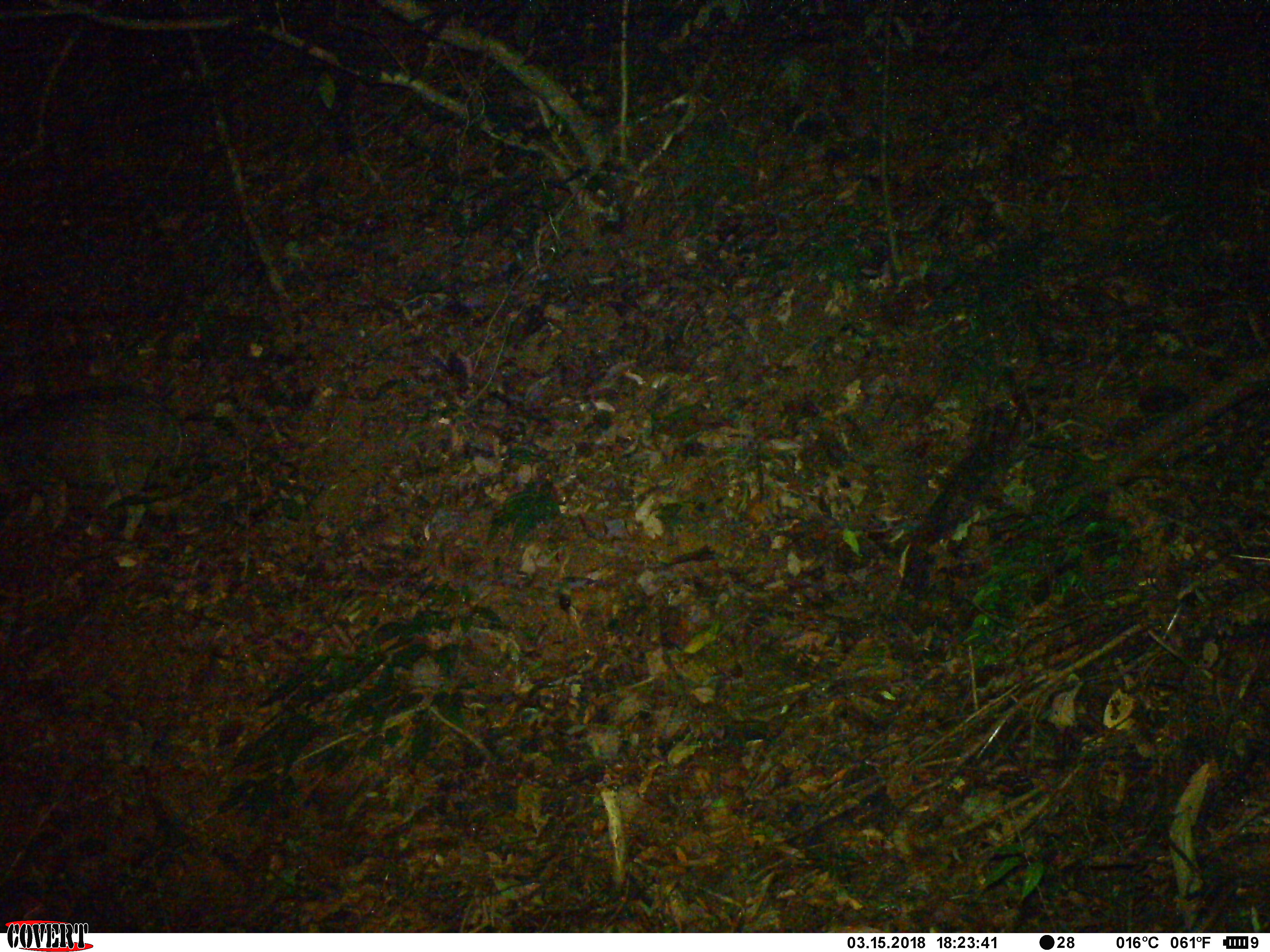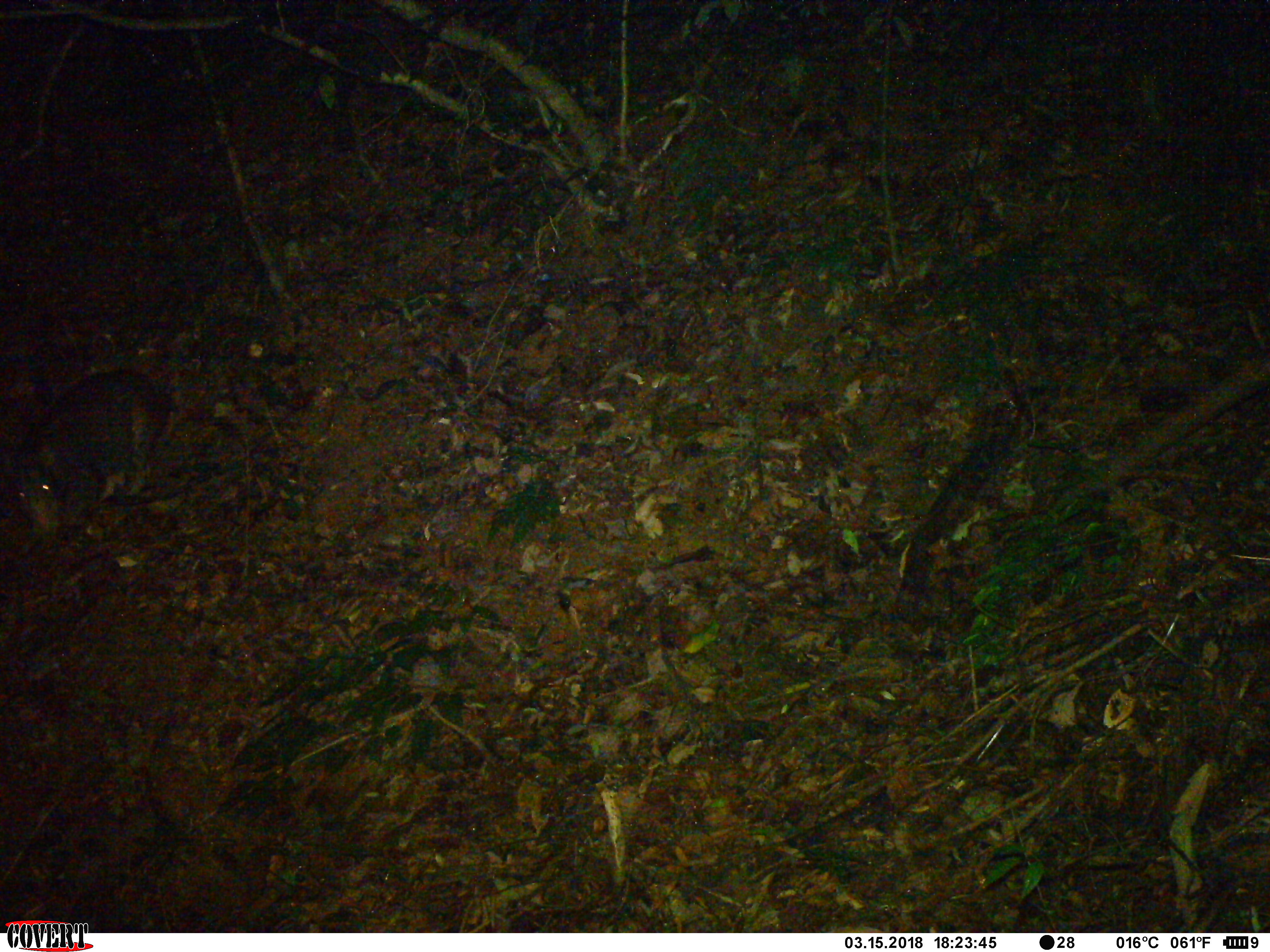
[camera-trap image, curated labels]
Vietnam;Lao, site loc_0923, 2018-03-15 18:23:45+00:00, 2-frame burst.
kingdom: Animalia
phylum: Chordata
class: Mammalia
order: Artiodactyla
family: Suidae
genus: Sus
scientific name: Sus scrofa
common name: eurasian wild pig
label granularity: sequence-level